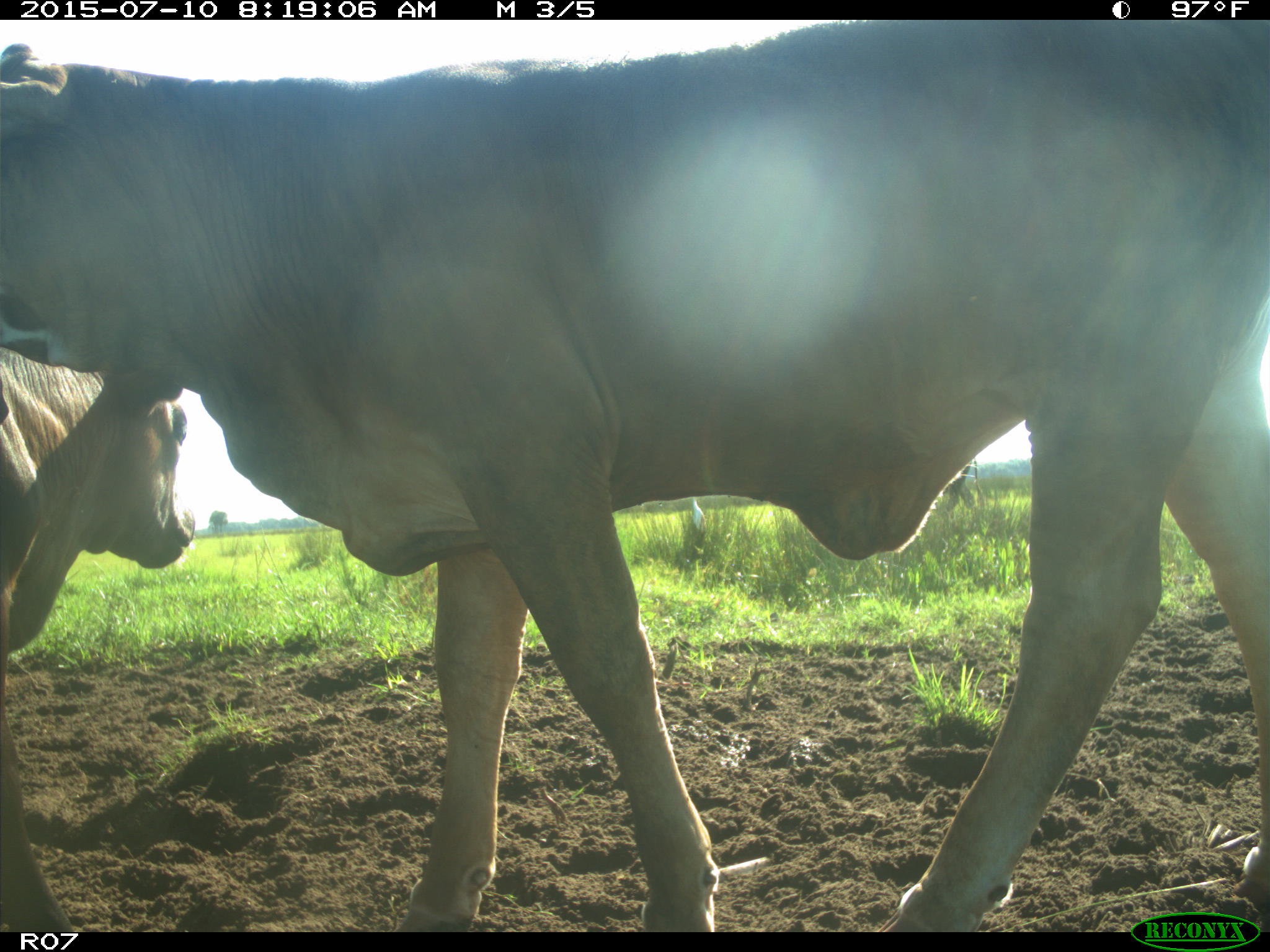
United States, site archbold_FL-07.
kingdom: Animalia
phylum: Chordata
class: Mammalia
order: Artiodactyla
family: Bovidae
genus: Bos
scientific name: Bos taurus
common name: domestic cow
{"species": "Bos taurus (domestic cow)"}